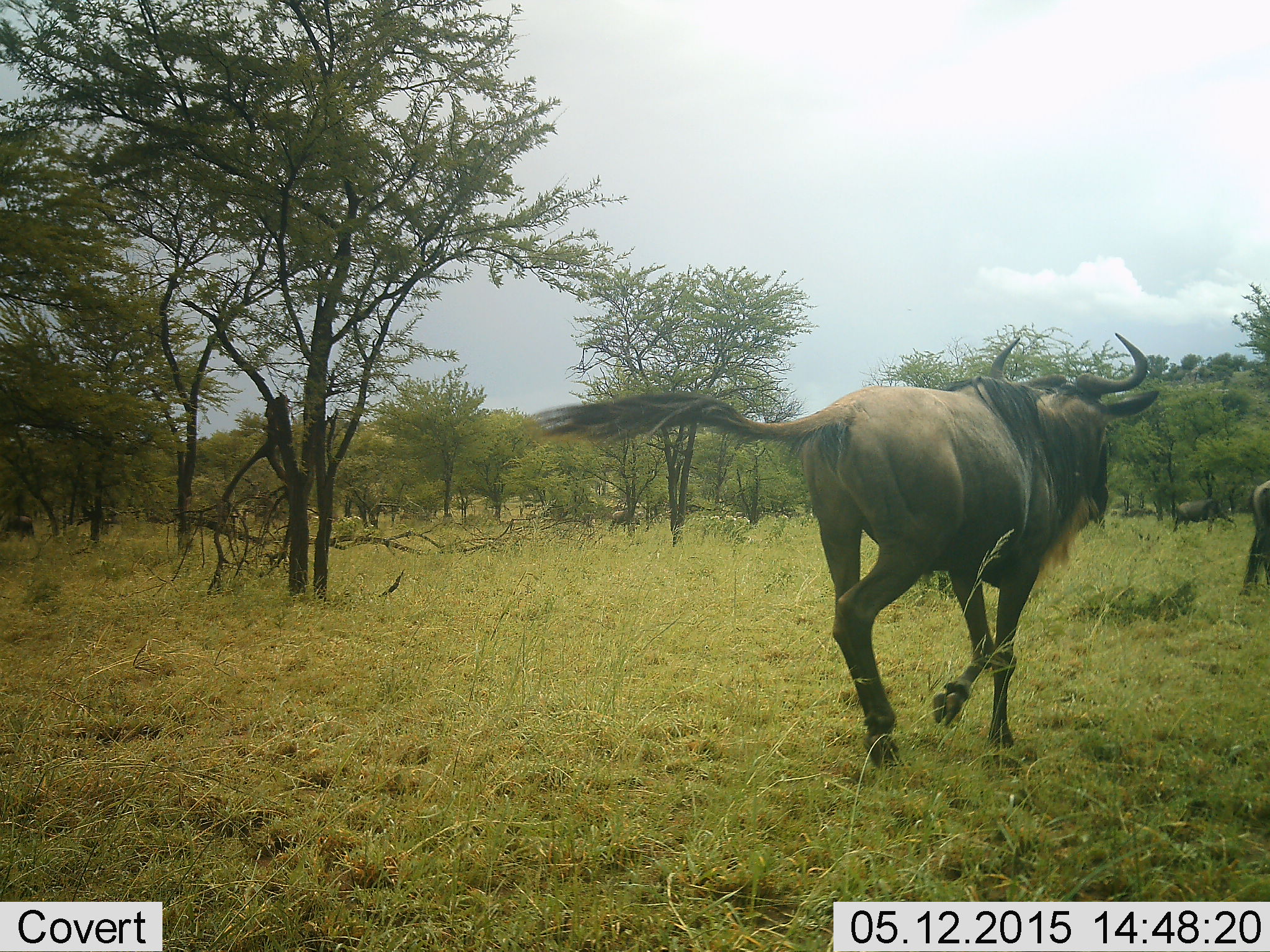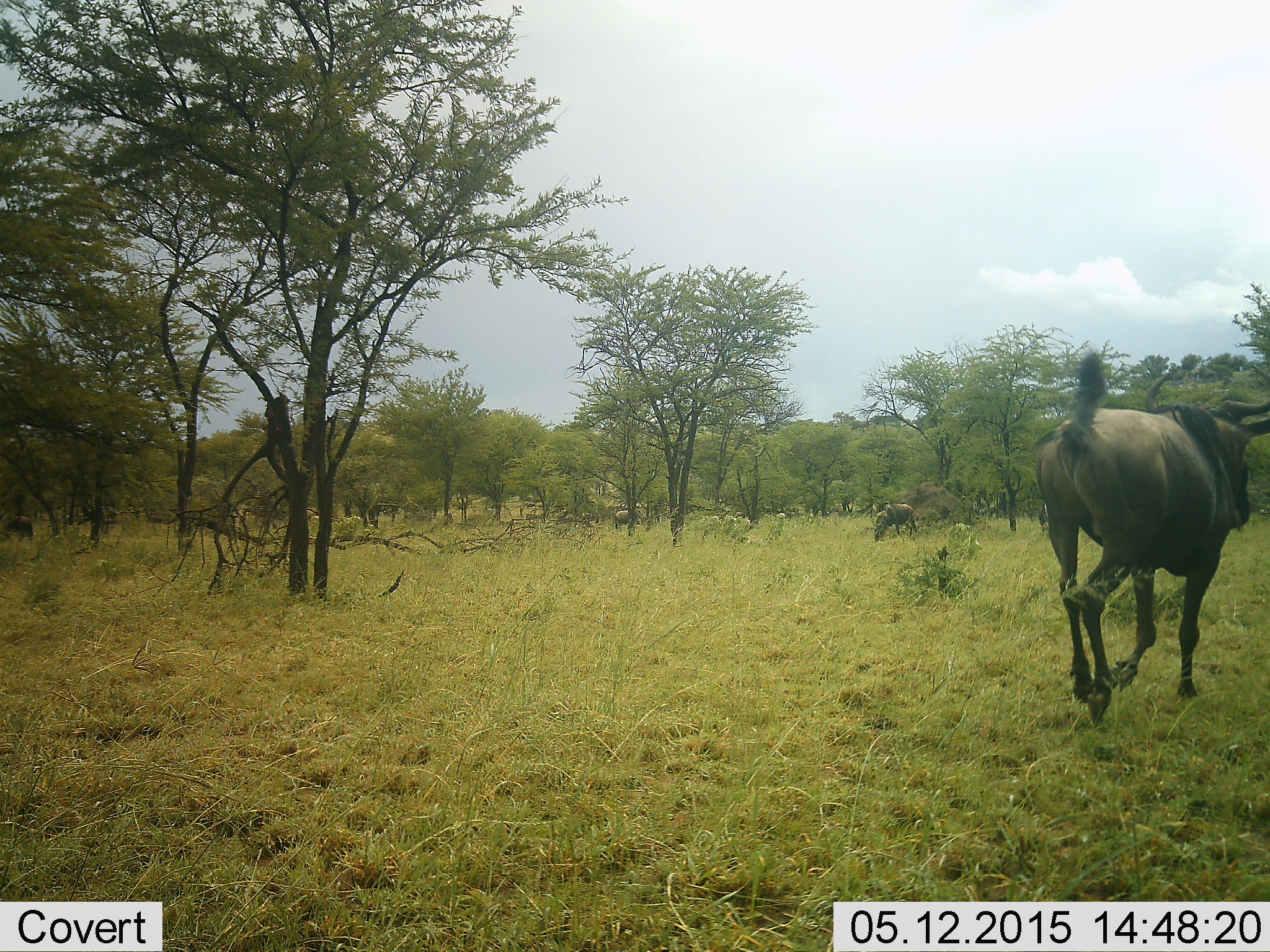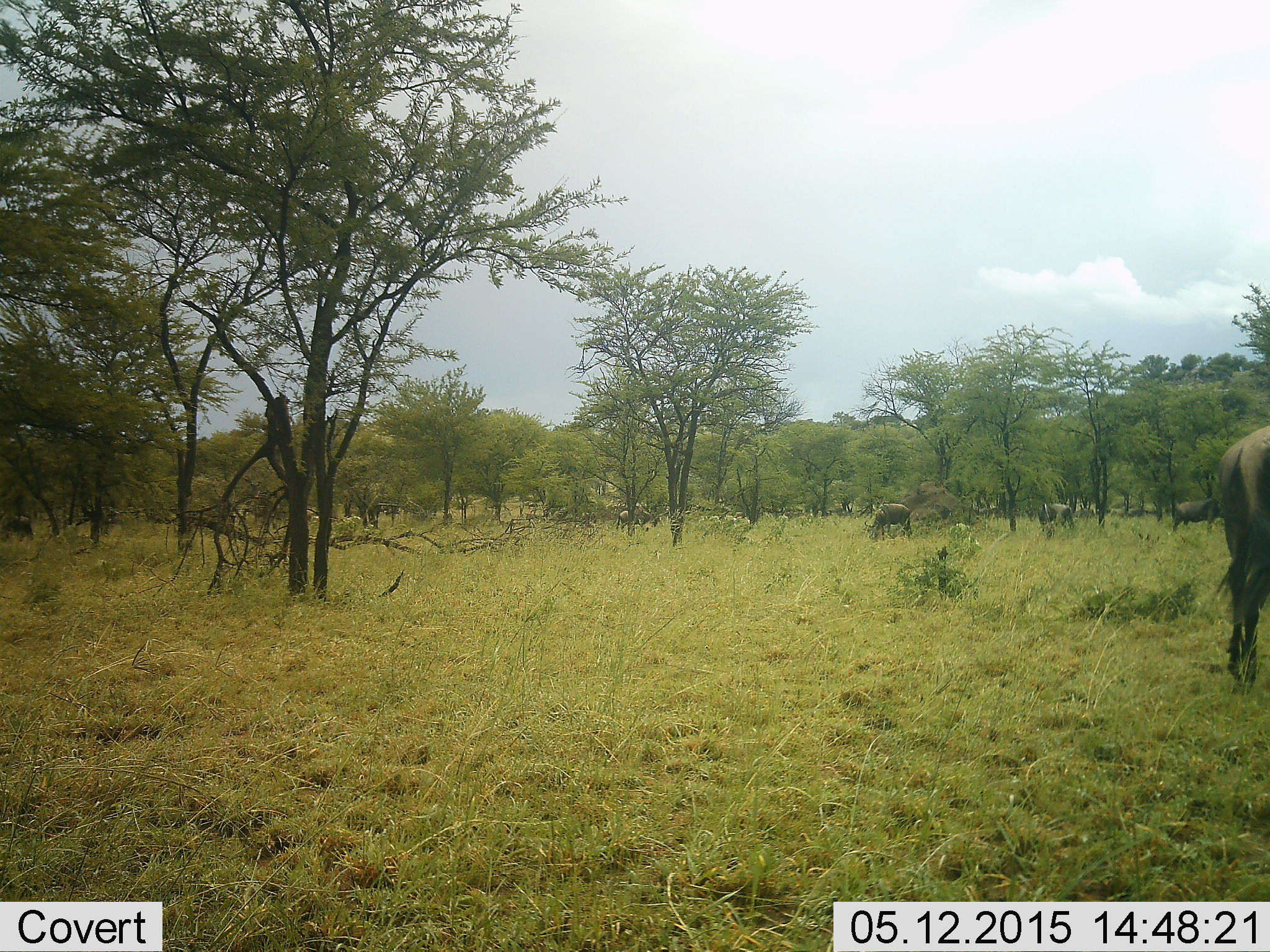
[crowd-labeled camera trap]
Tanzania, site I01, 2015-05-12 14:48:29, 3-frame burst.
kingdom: Animalia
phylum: Chordata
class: Mammalia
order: Artiodactyla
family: Bovidae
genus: Connochaetes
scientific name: Connochaetes taurinus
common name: blue wildebeest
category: wildebeest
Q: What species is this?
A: Wildebeest (blue wildebeest) (Connochaetes taurinus).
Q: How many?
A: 5.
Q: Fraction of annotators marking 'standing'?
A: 20%.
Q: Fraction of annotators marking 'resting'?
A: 0%.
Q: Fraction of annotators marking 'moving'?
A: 90%.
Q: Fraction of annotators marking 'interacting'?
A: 0%.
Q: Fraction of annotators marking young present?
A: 0%.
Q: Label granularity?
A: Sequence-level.